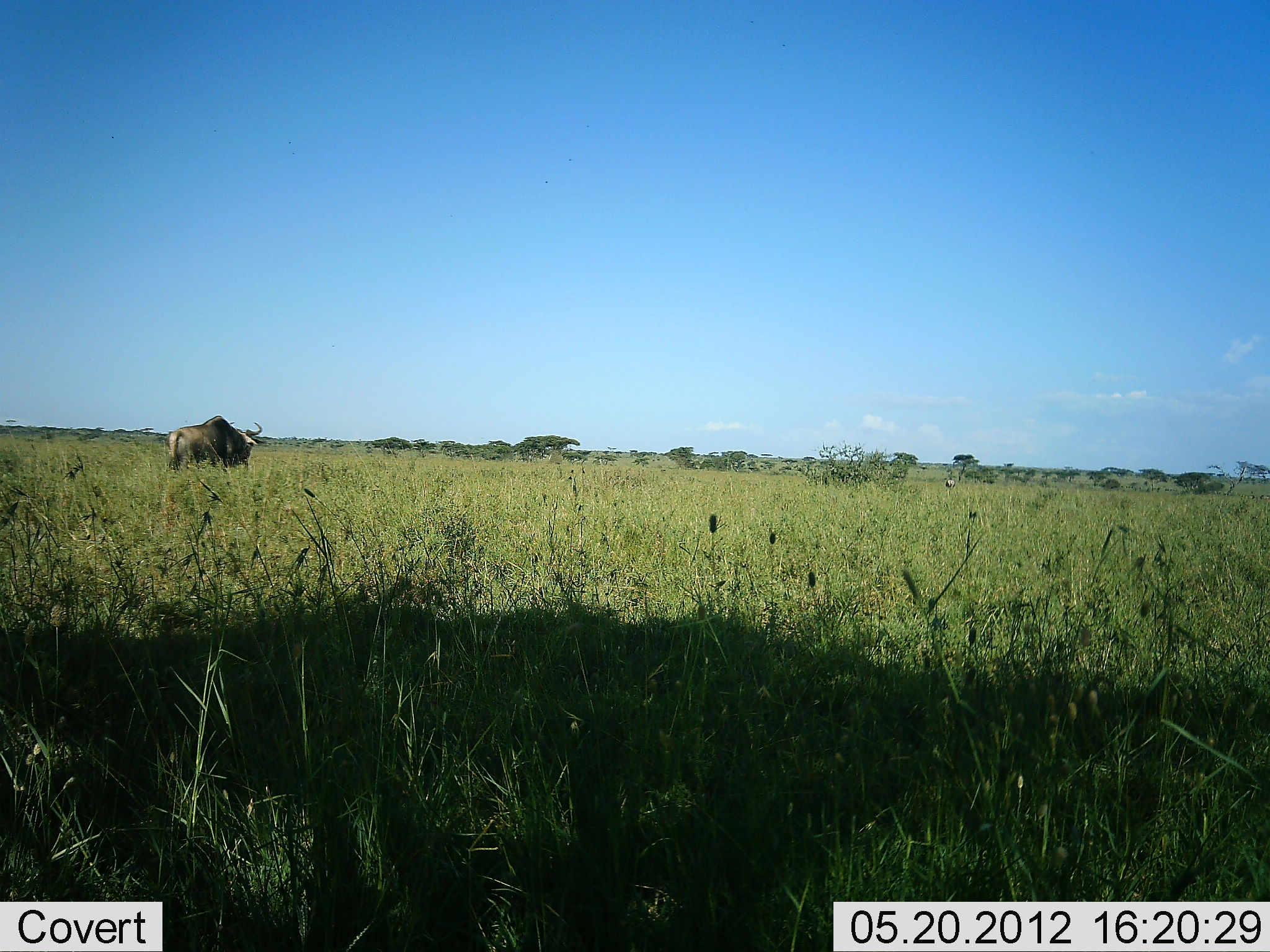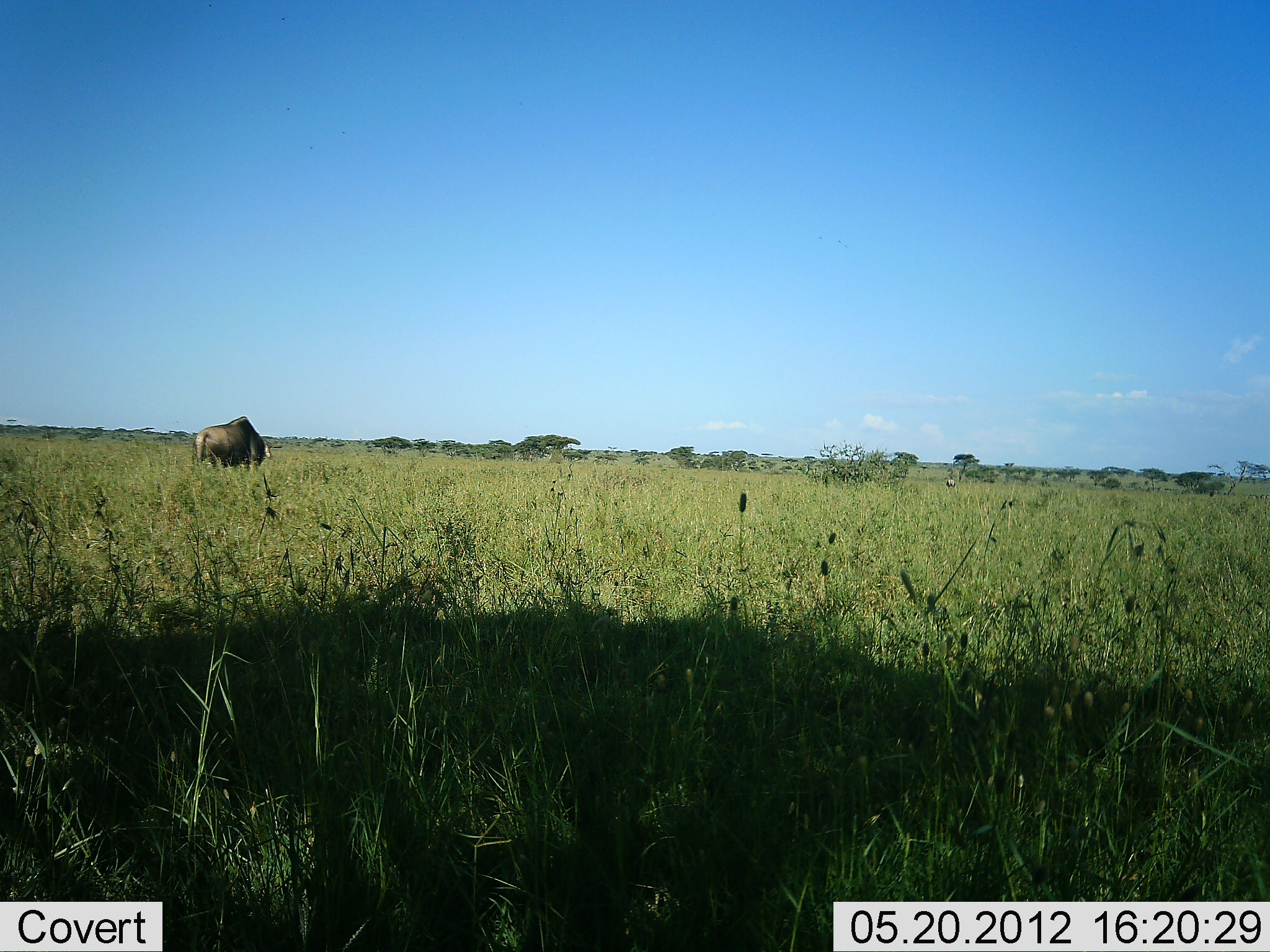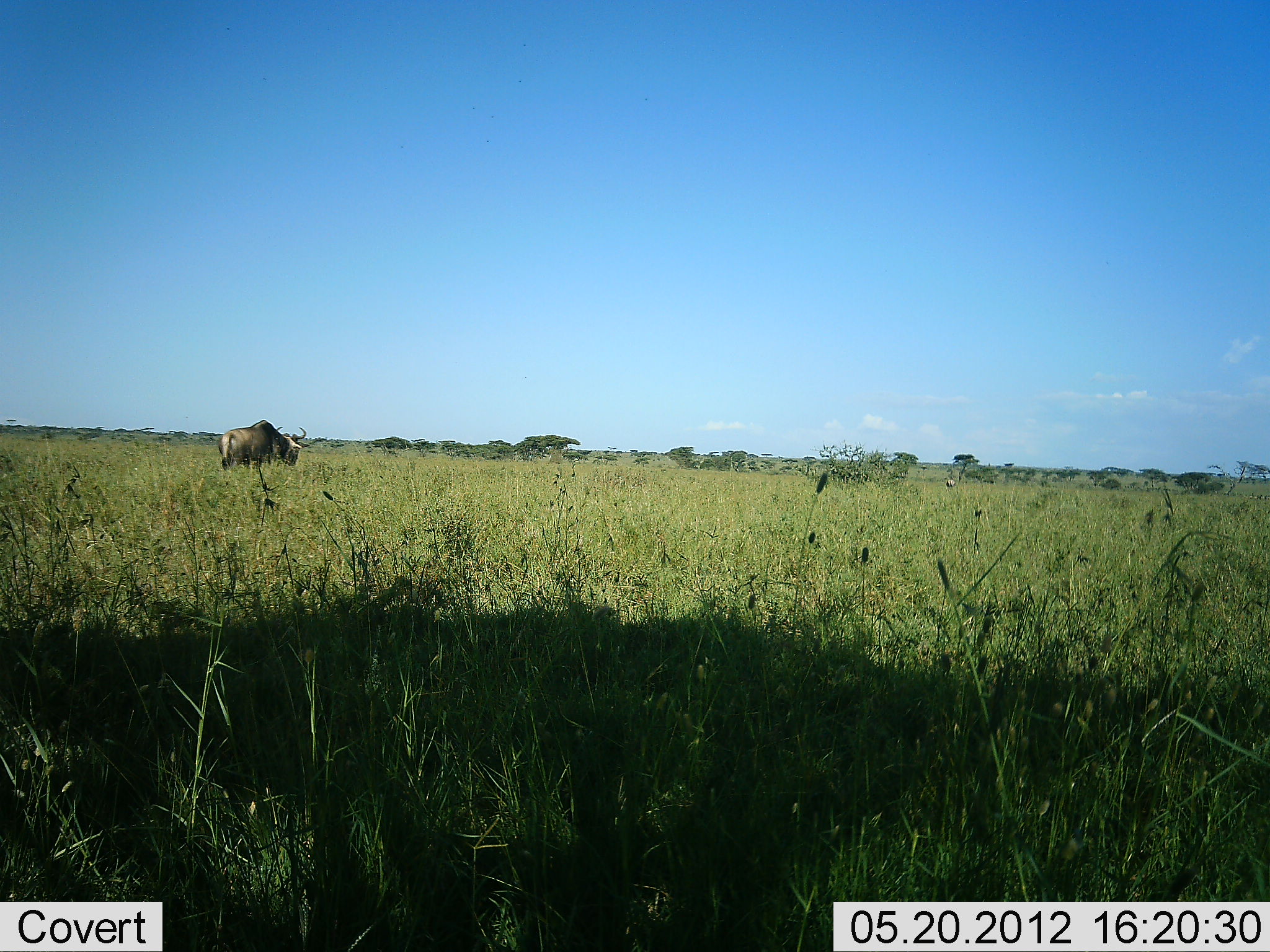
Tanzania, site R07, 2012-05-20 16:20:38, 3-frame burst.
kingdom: Animalia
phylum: Chordata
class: Mammalia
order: Artiodactyla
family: Bovidae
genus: Connochaetes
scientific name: Connochaetes taurinus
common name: blue wildebeest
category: wildebeest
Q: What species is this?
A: Wildebeest (blue wildebeest) (Connochaetes taurinus).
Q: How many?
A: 1.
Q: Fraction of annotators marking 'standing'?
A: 20%.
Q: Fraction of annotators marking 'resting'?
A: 0%.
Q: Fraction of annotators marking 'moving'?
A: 60%.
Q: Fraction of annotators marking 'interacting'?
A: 0%.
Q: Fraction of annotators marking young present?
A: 0%.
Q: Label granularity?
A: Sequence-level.